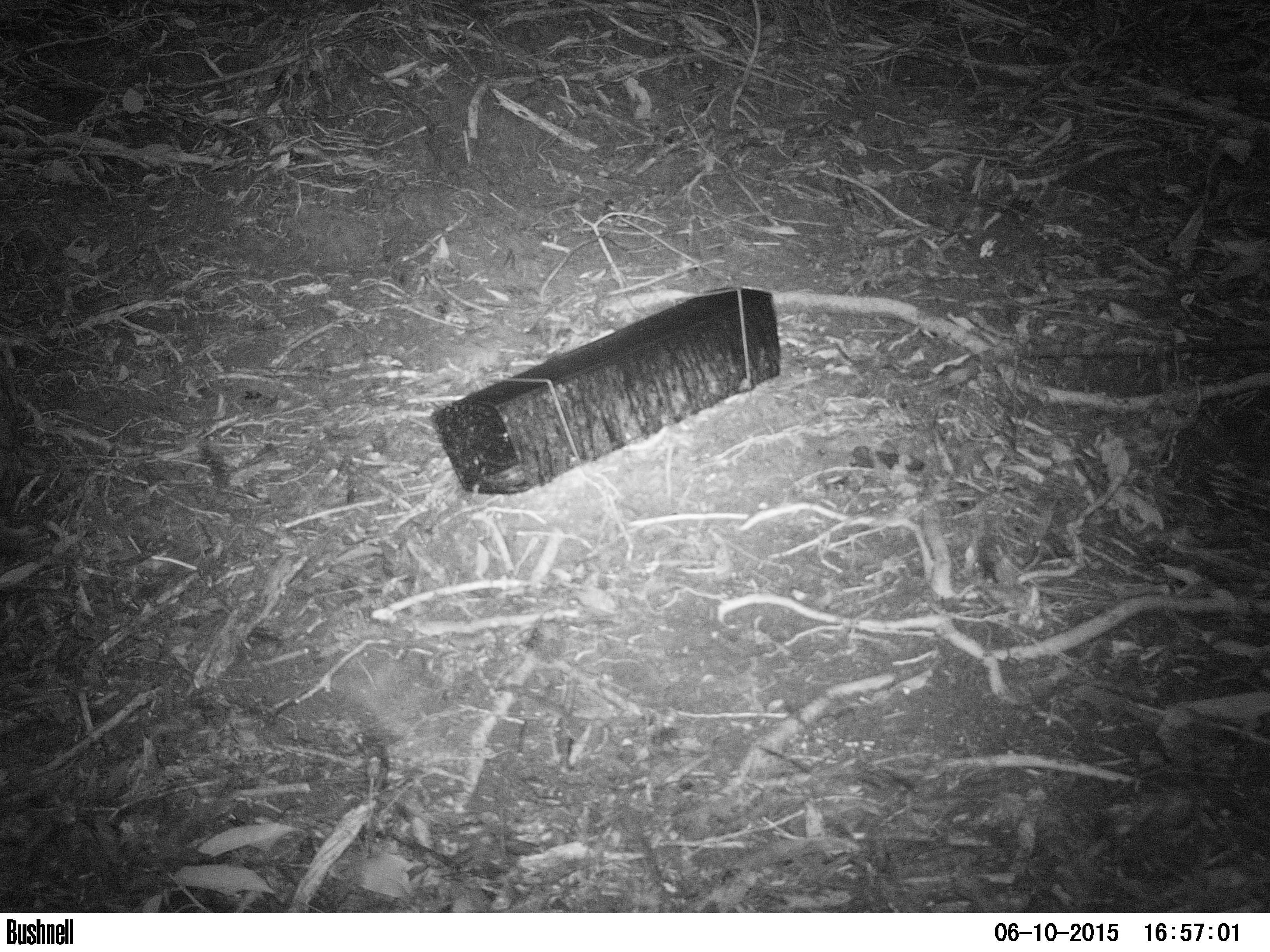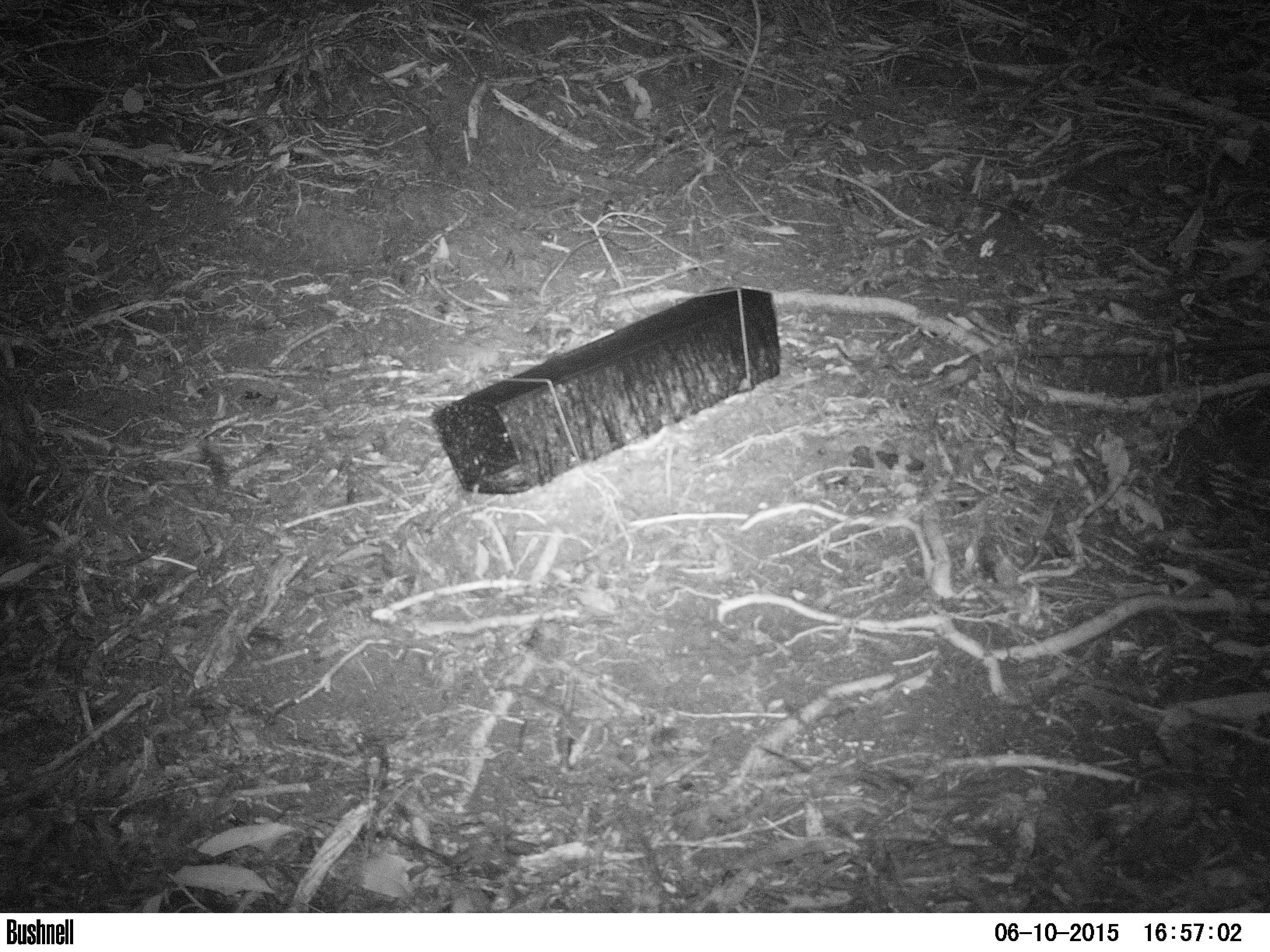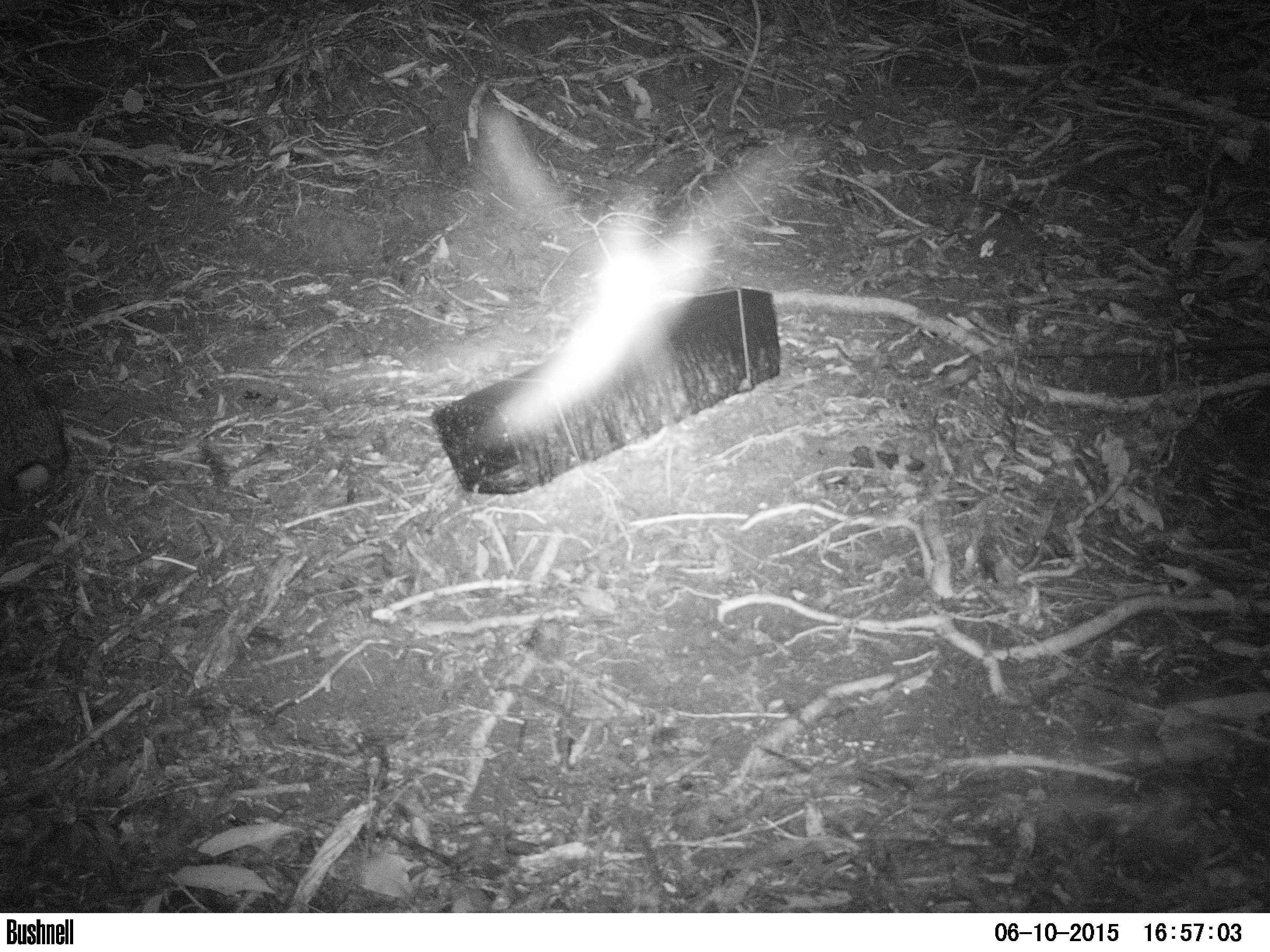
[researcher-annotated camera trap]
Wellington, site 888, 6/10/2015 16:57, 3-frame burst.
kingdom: Animalia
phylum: Chordata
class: Mammalia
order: Lagomorpha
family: Leporidae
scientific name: Leporidae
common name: rabbit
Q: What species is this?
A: Rabbit (Leporidae).